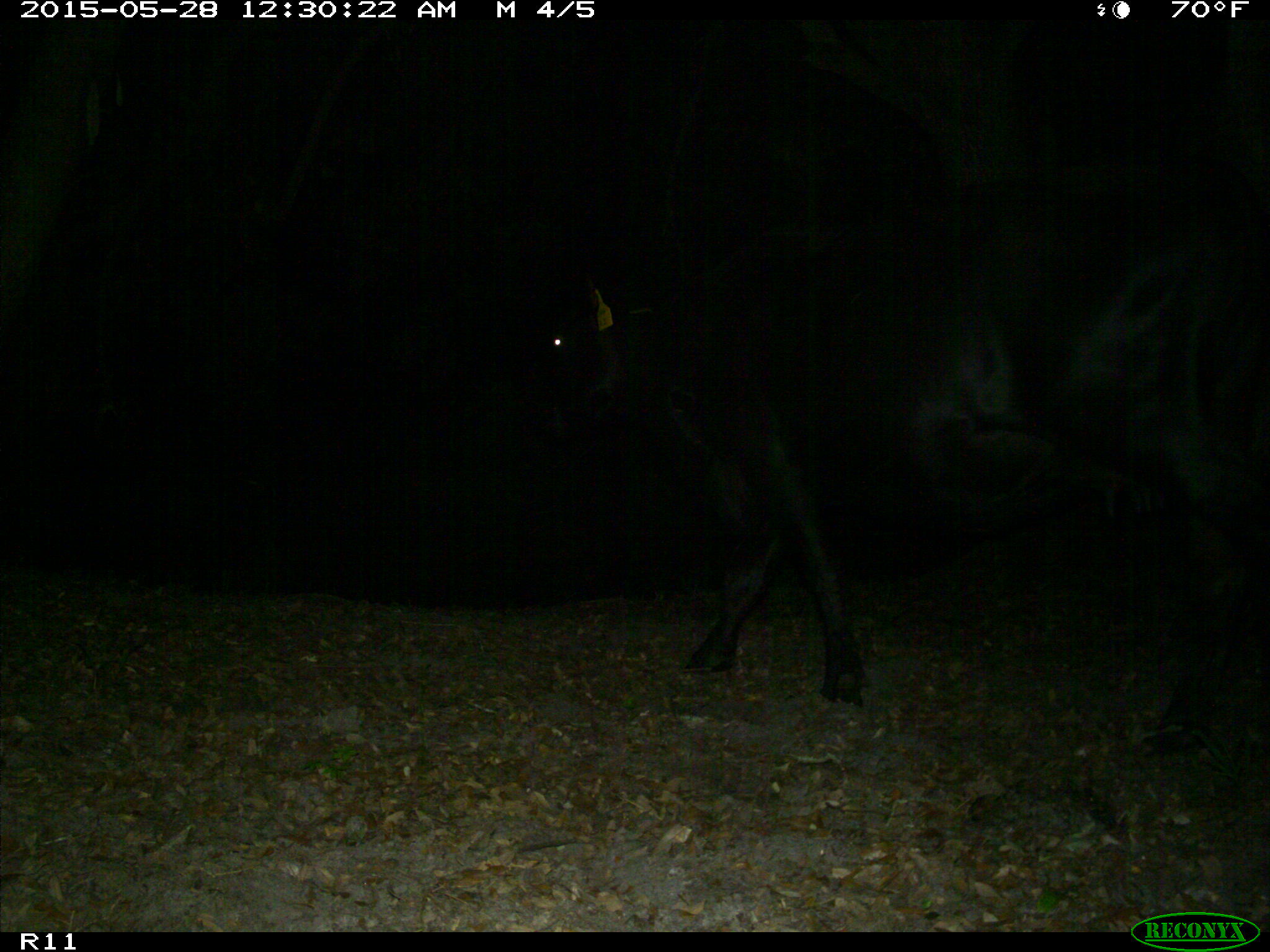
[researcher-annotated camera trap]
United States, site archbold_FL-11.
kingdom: Animalia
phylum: Chordata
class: Mammalia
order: Artiodactyla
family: Bovidae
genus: Bos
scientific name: Bos taurus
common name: domestic cow